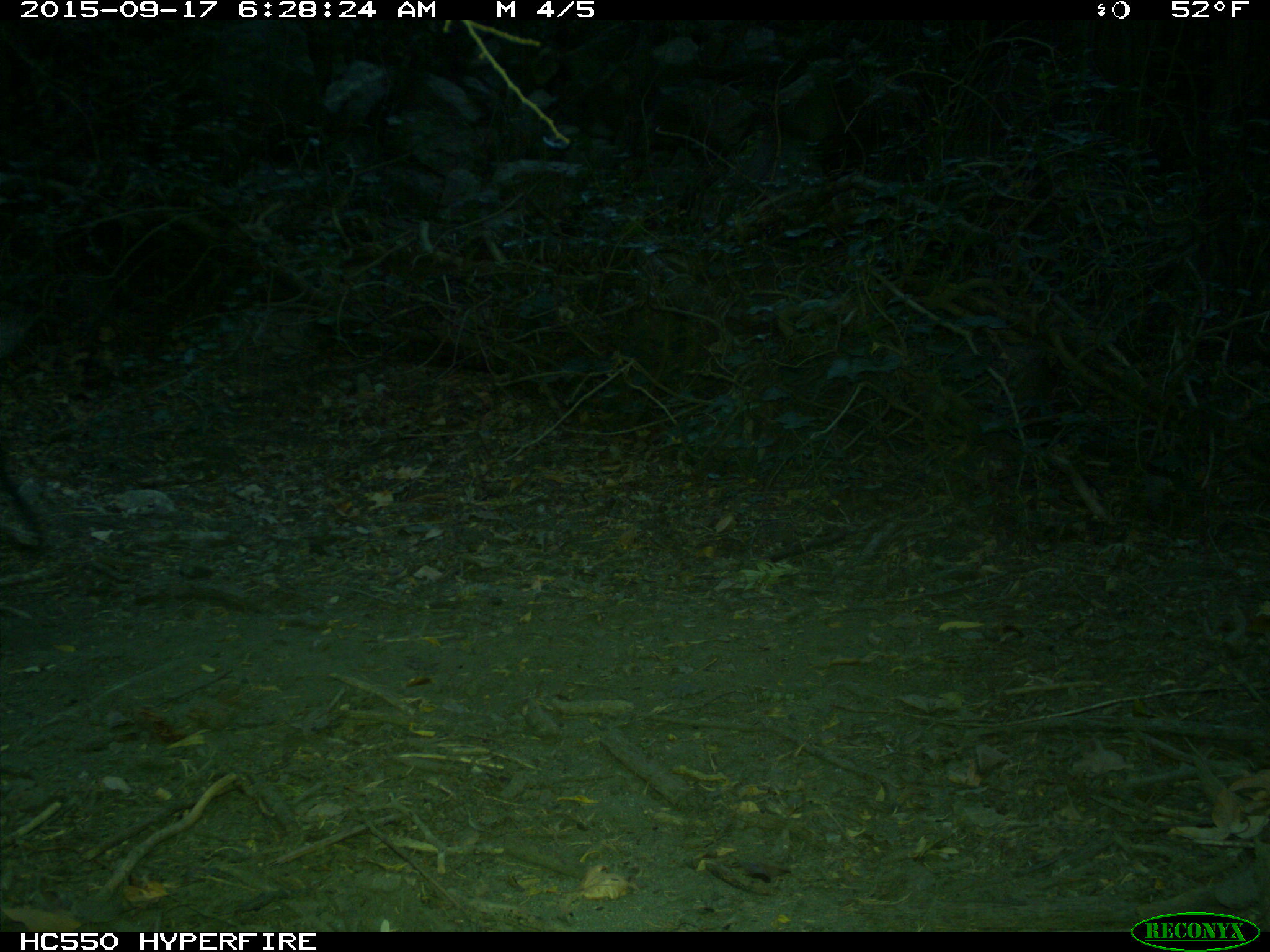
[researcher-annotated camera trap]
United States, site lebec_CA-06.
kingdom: Animalia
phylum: Chordata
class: Mammalia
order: Artiodactyla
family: Suidae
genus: Sus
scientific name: Sus scrofa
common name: wild boar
Sus scrofa (wild boar).